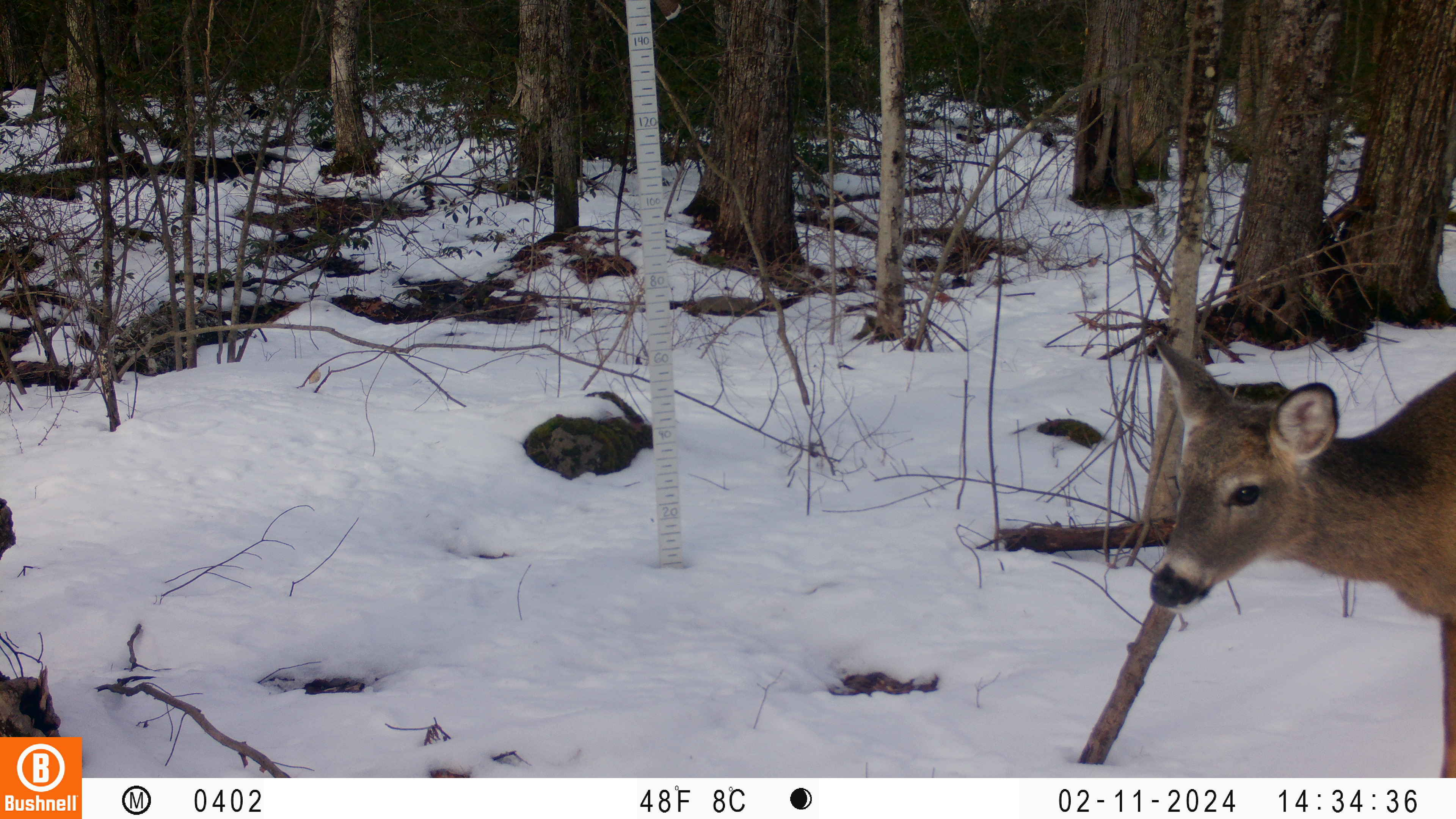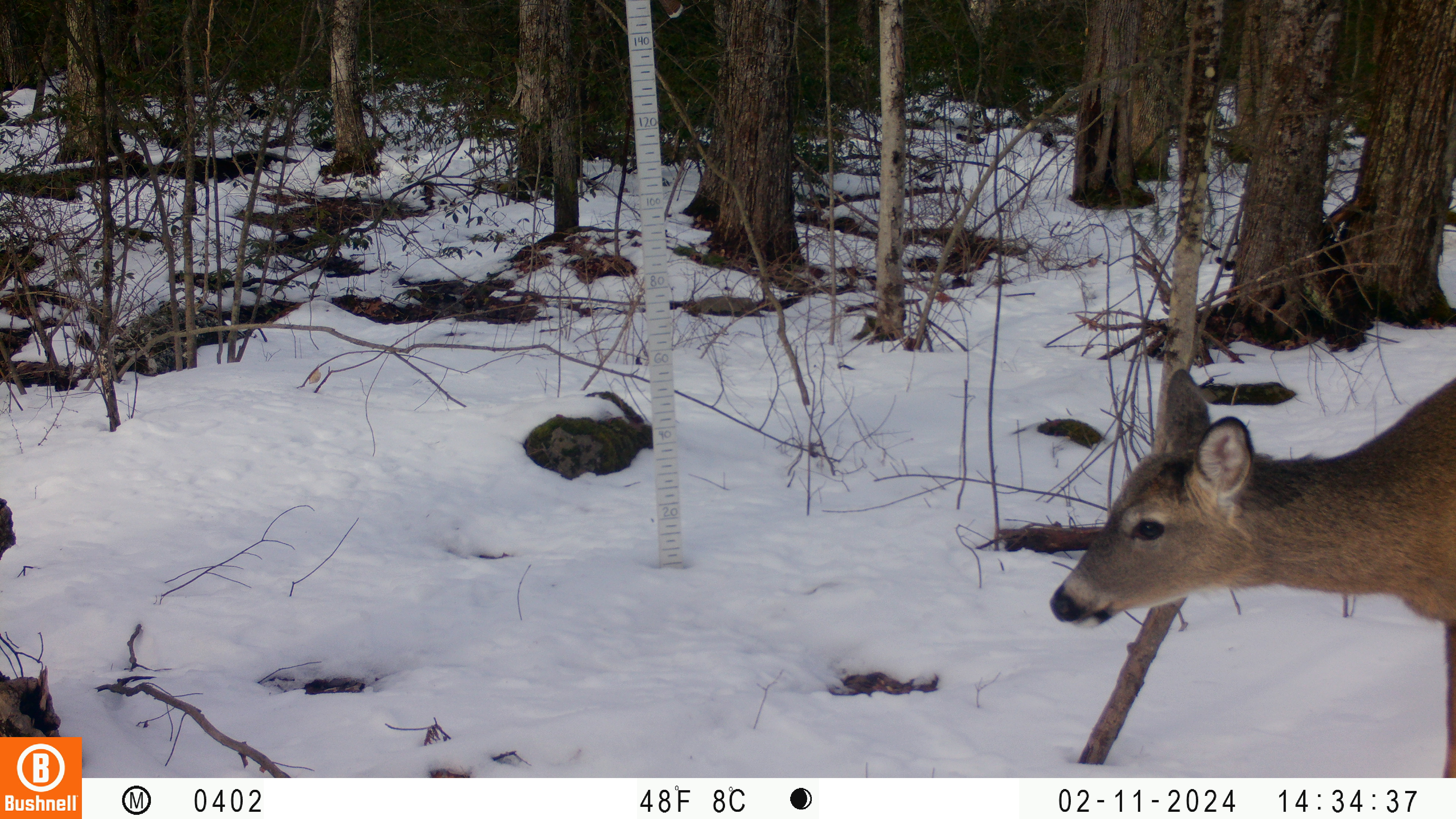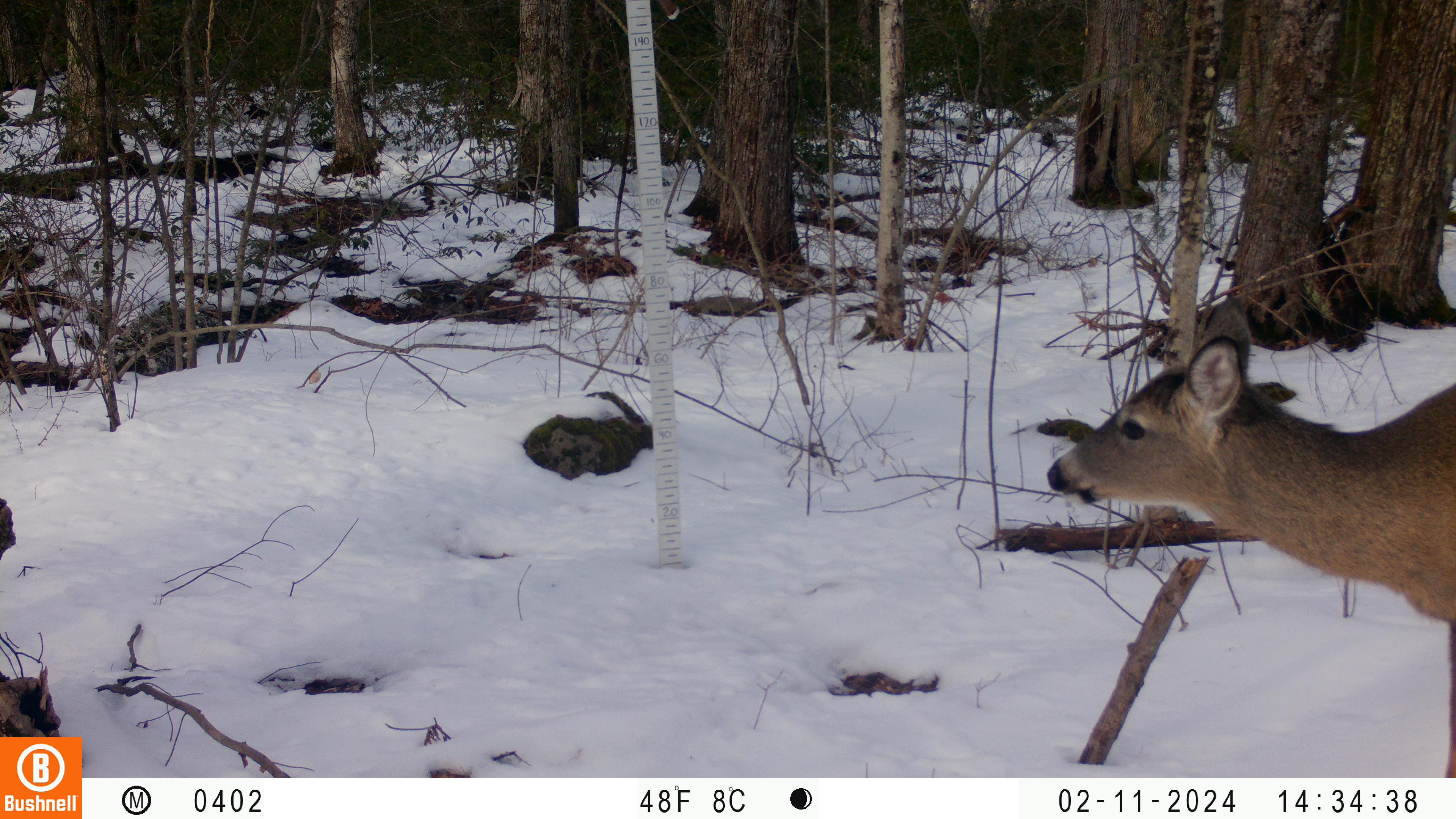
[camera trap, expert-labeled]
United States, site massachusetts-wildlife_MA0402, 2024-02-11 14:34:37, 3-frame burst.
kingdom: Animalia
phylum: Chordata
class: Mammalia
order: Artiodactyla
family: Cervidae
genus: Odocoileus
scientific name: Odocoileus virginianus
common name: white-tailed deer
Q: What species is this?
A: White-tailed deer (Odocoileus virginianus).